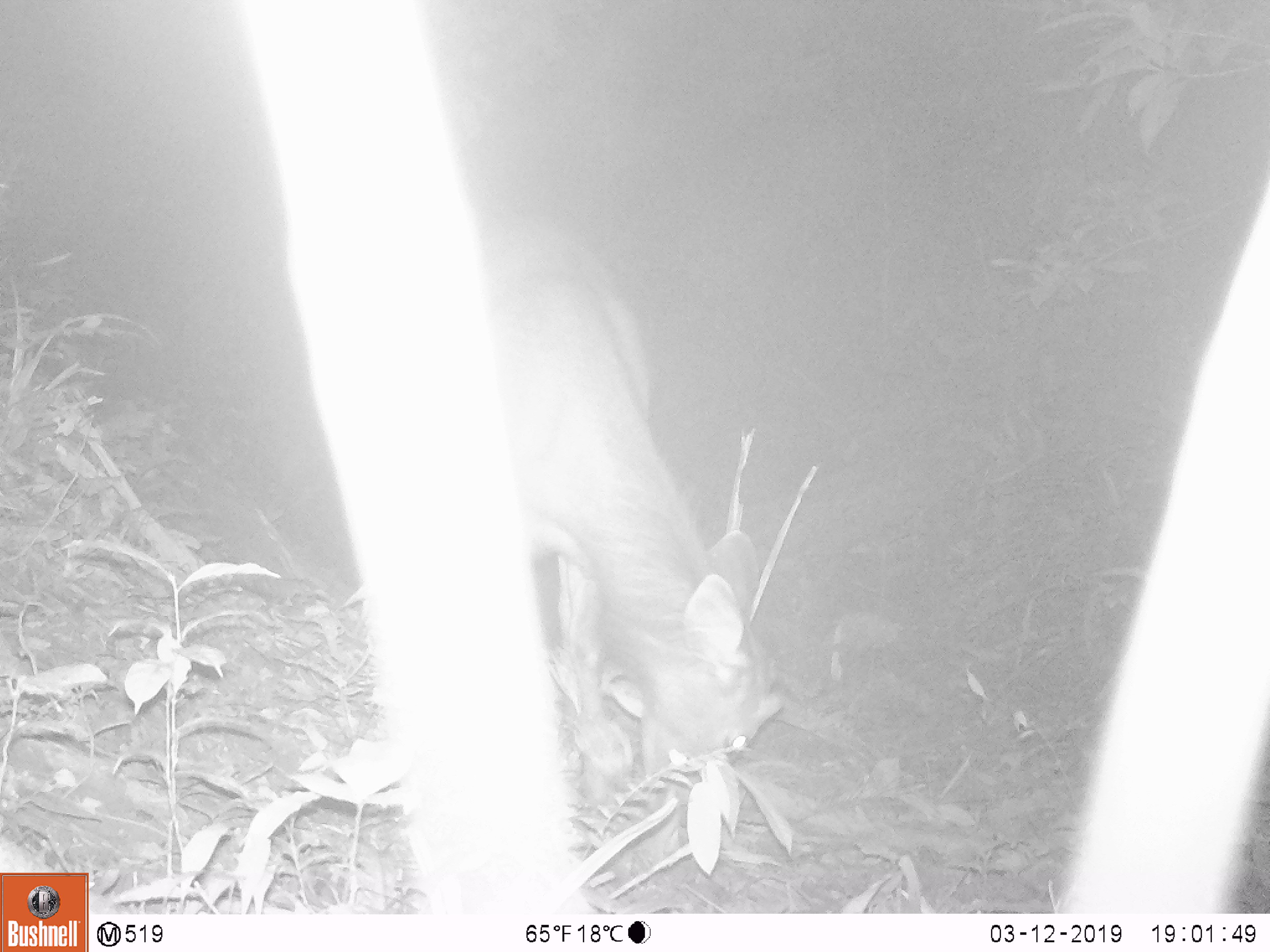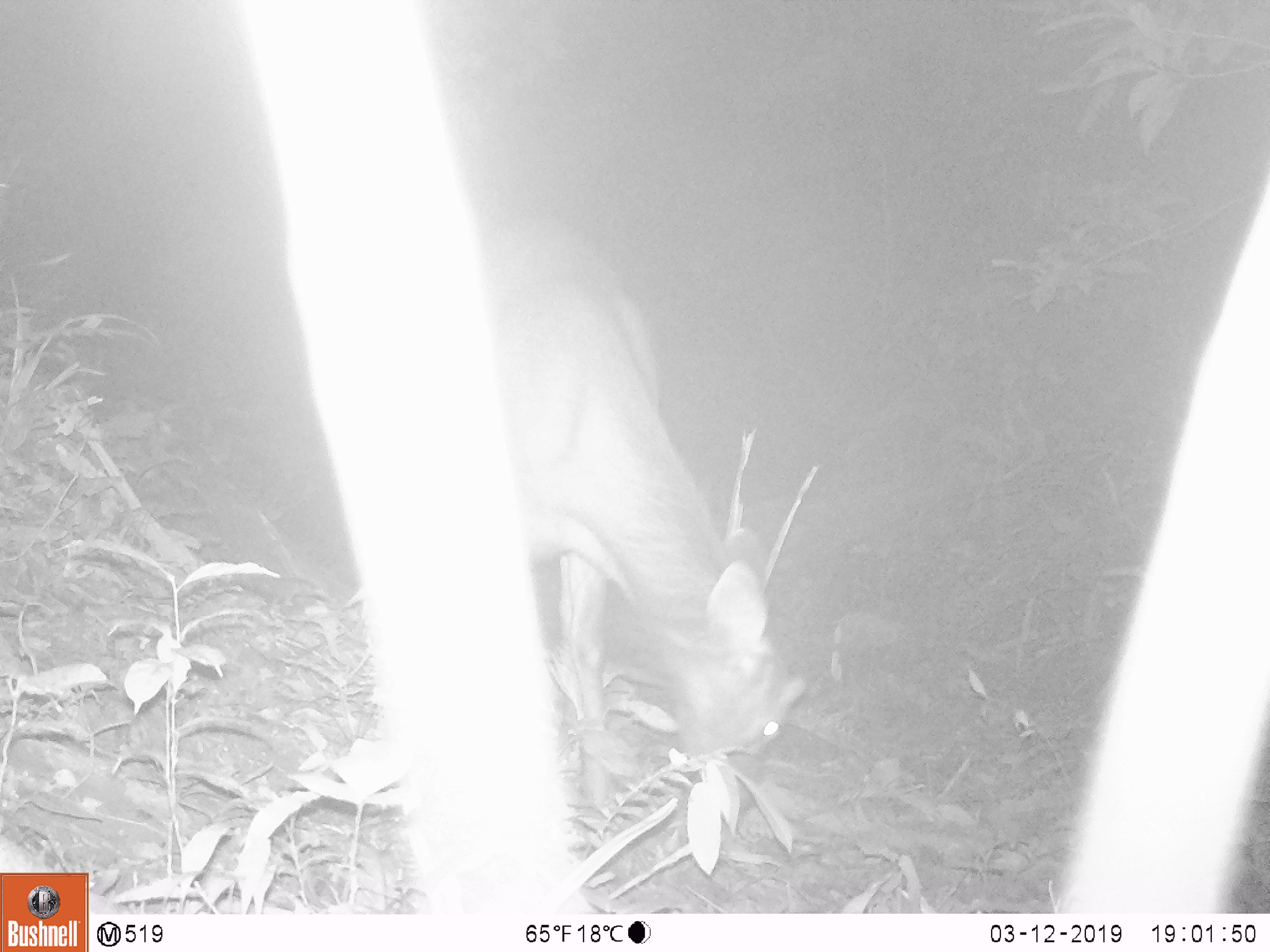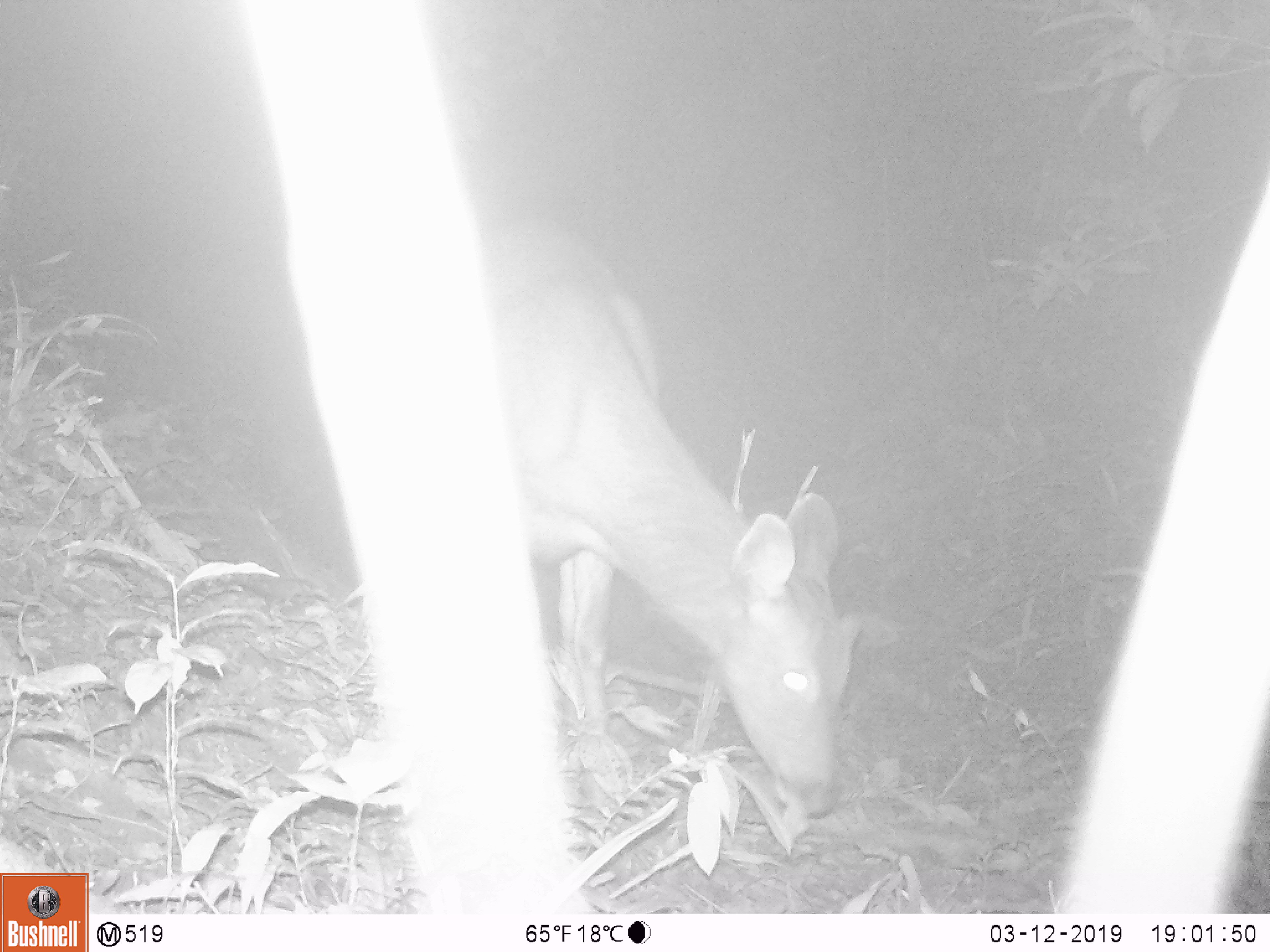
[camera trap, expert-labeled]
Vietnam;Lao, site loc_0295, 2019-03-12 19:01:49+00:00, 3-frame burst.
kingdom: Animalia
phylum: Chordata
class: Mammalia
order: Artiodactyla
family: Cervidae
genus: Rusa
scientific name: Rusa unicolor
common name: sambar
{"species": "sambar (Rusa unicolor)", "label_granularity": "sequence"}